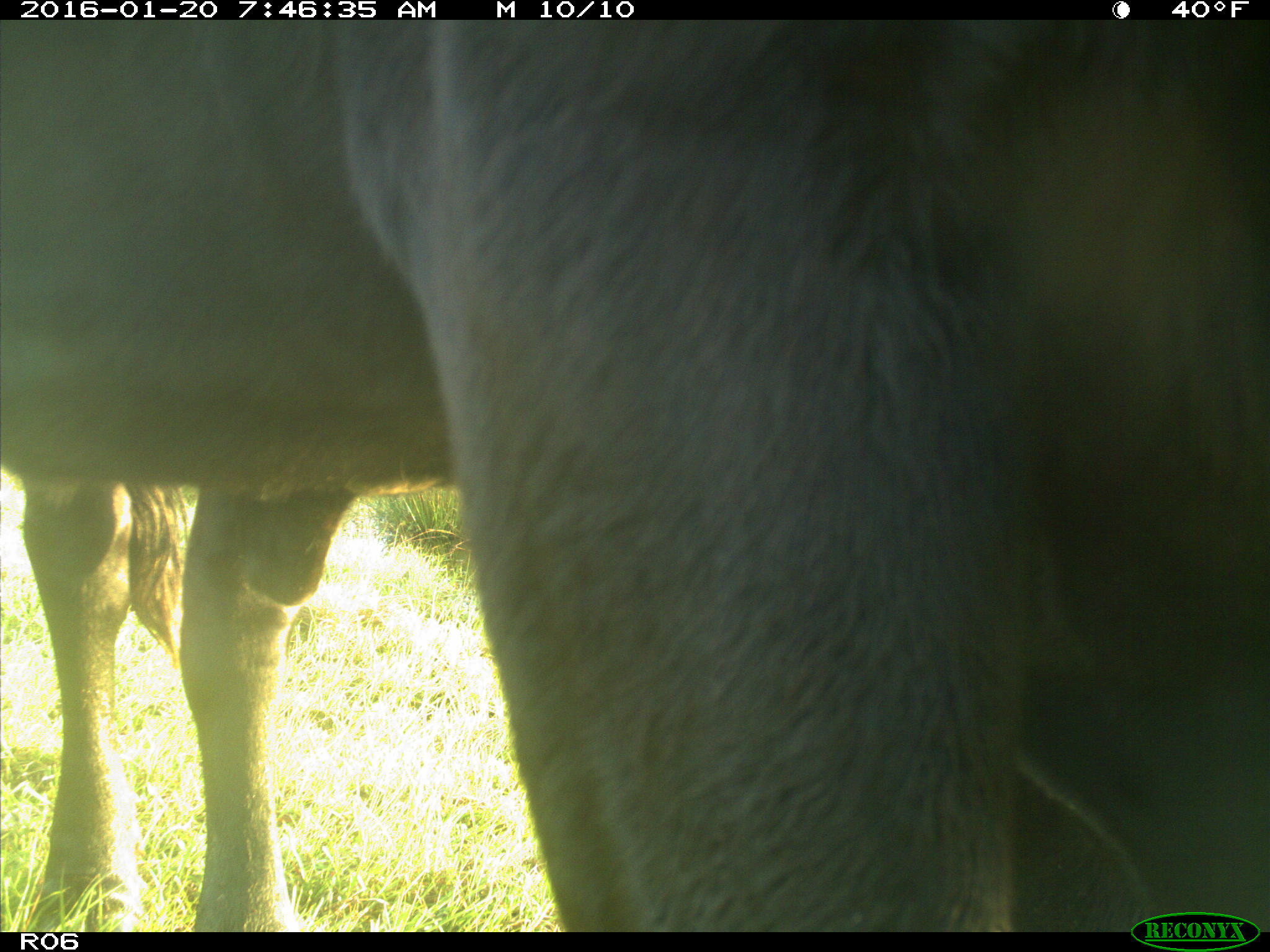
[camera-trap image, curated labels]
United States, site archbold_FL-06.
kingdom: Animalia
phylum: Chordata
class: Mammalia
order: Artiodactyla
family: Bovidae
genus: Bos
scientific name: Bos taurus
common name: domestic cow